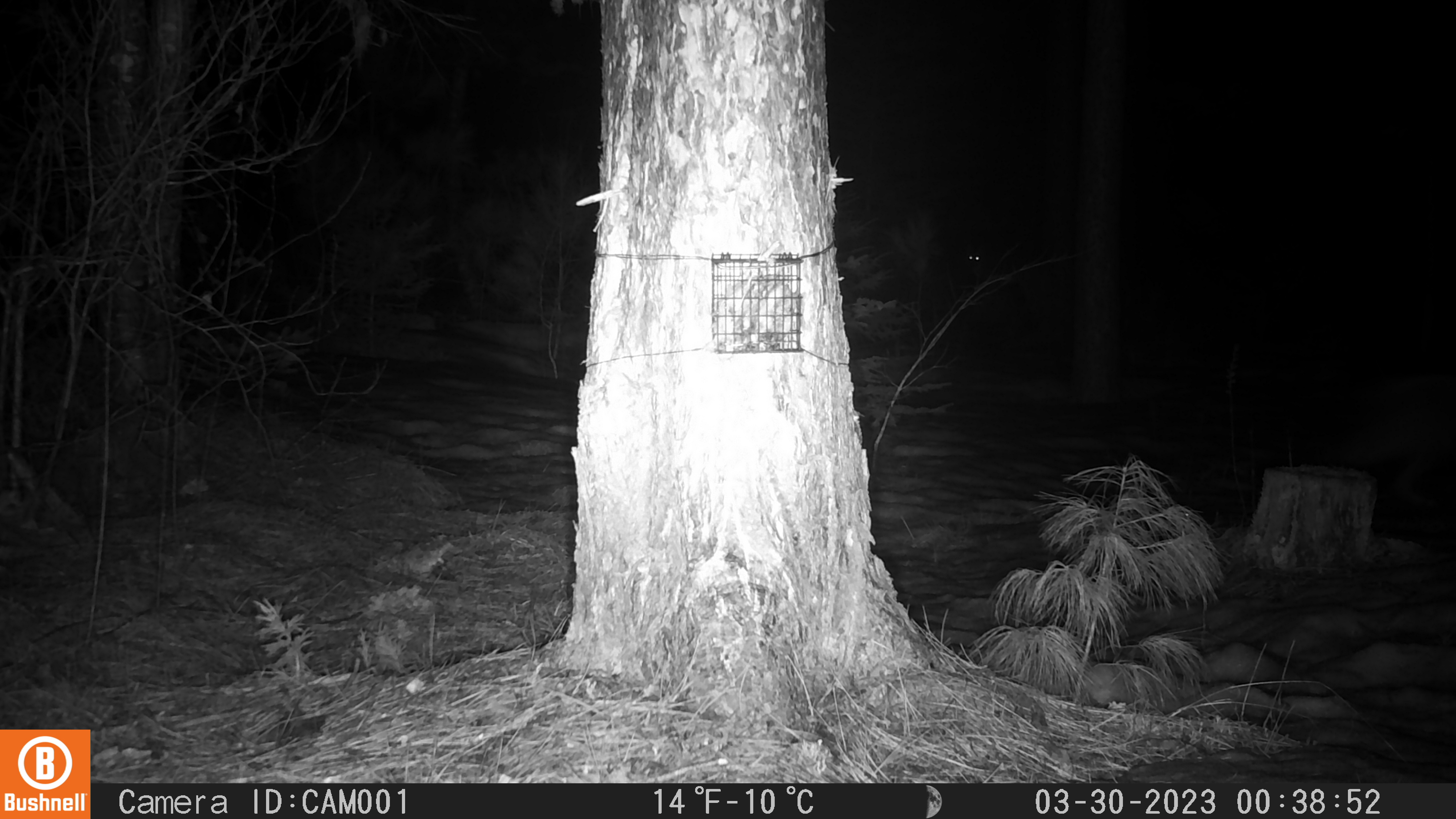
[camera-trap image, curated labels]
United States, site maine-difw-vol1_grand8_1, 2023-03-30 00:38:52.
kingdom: Animalia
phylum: Chordata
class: Mammalia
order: Carnivora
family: Canidae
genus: Canis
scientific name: Canis latrans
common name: coyote